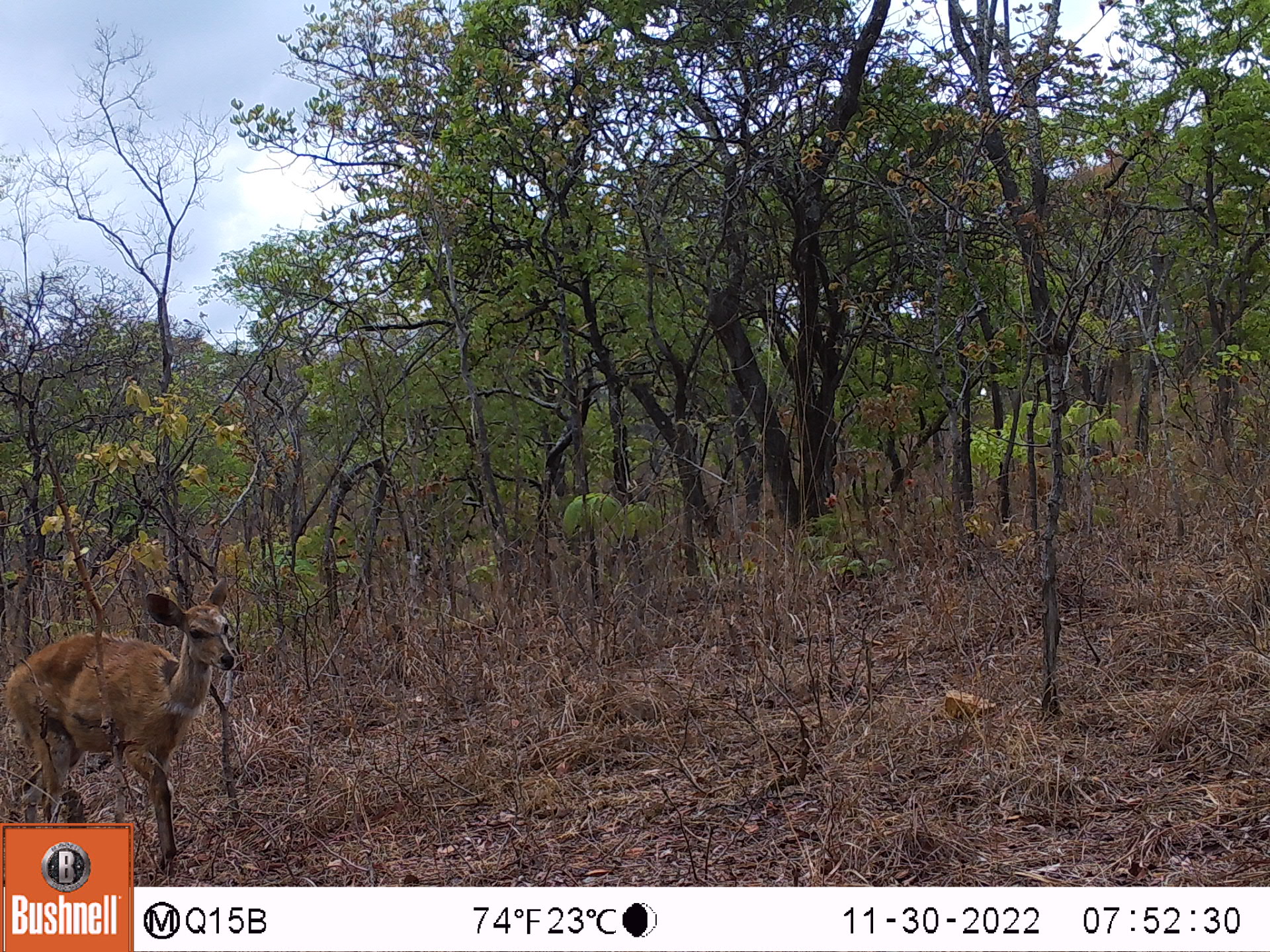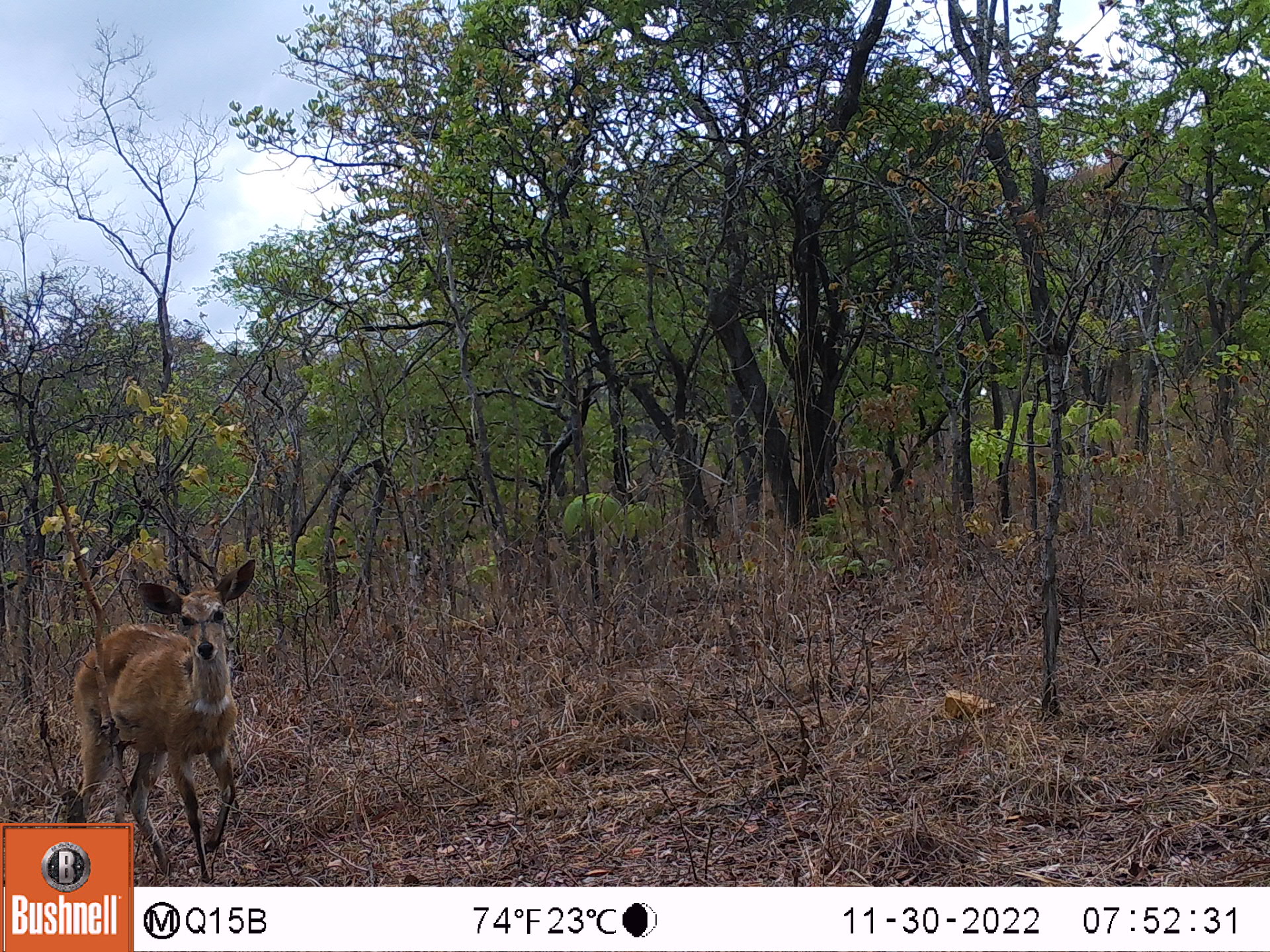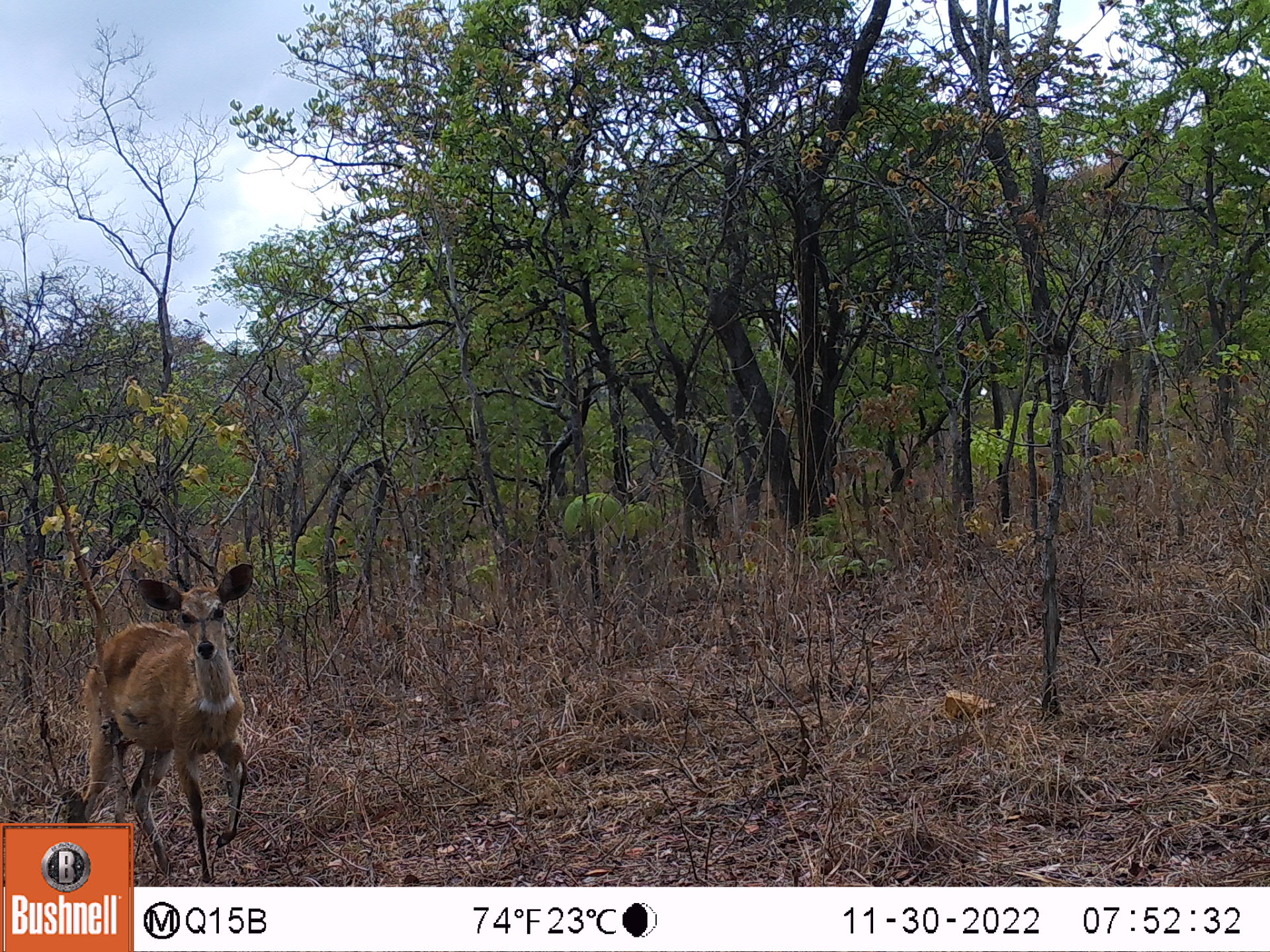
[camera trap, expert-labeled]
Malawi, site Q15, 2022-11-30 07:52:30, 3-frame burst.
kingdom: Animalia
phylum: Chordata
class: Mammalia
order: Artiodactyla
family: Bovidae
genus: Tragelaphus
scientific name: Tragelaphus sylvaticus sylvaticus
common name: cape bushbuck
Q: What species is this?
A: Cape bushbuck (Tragelaphus sylvaticus sylvaticus).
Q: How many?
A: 1.